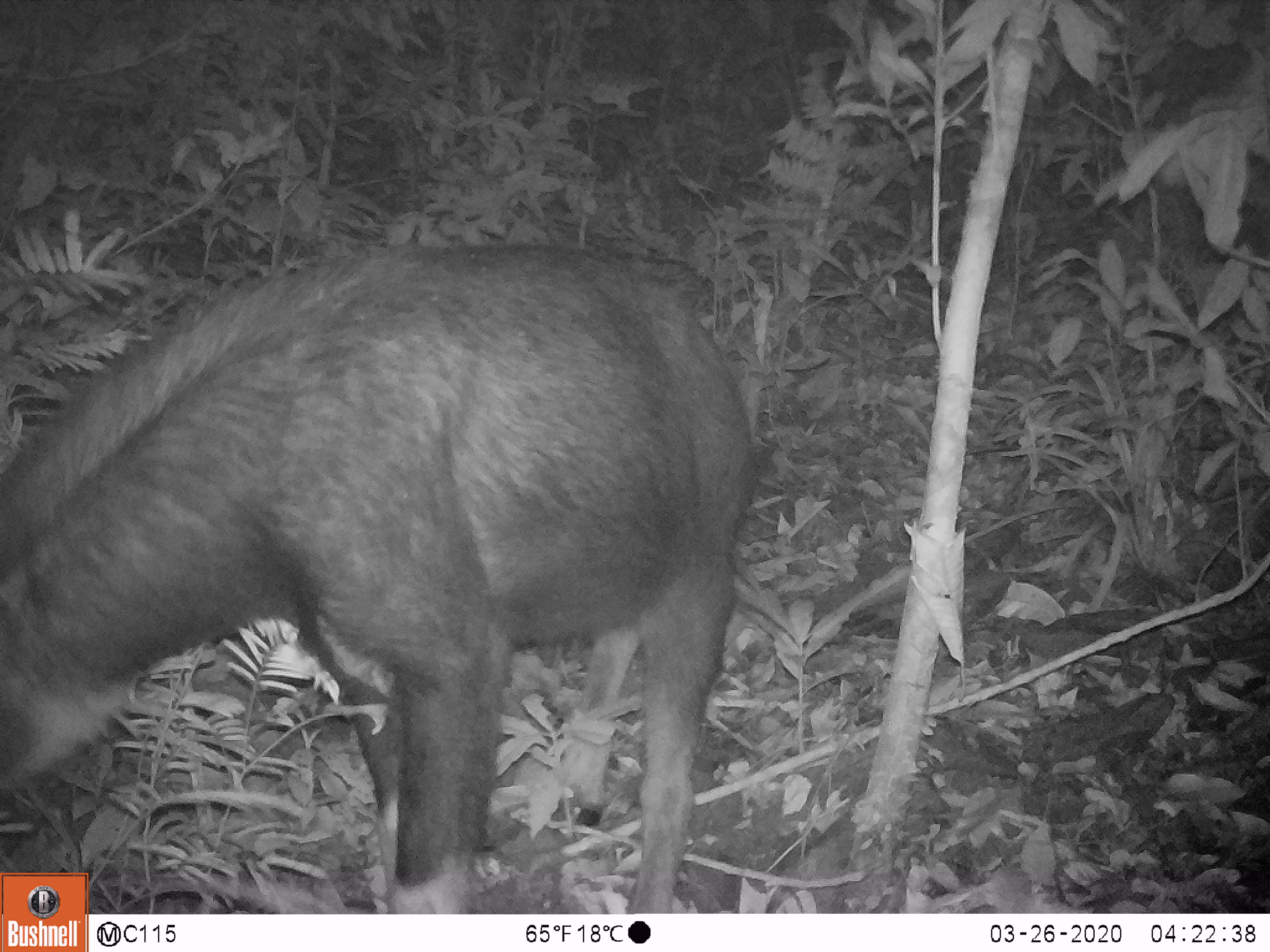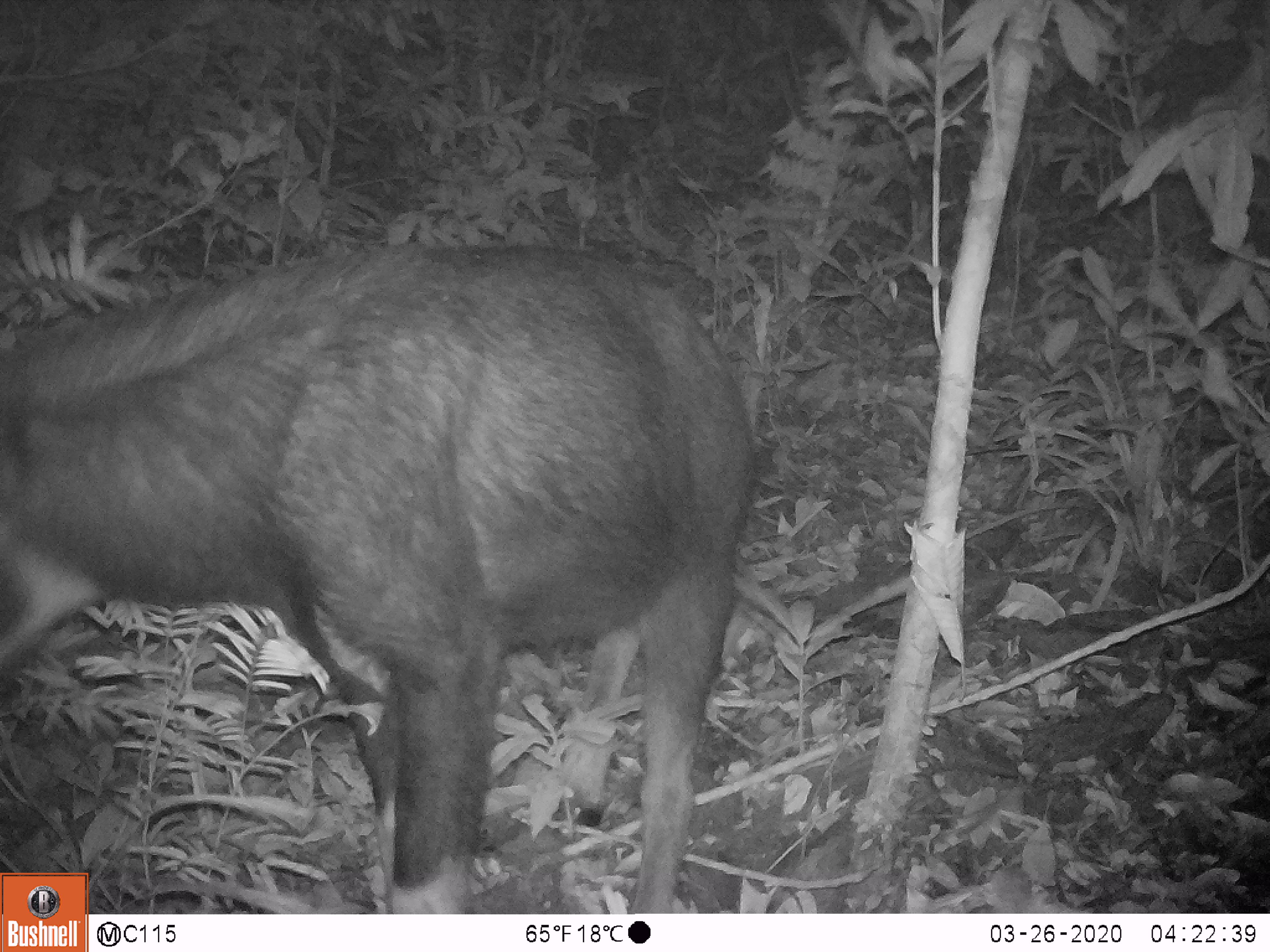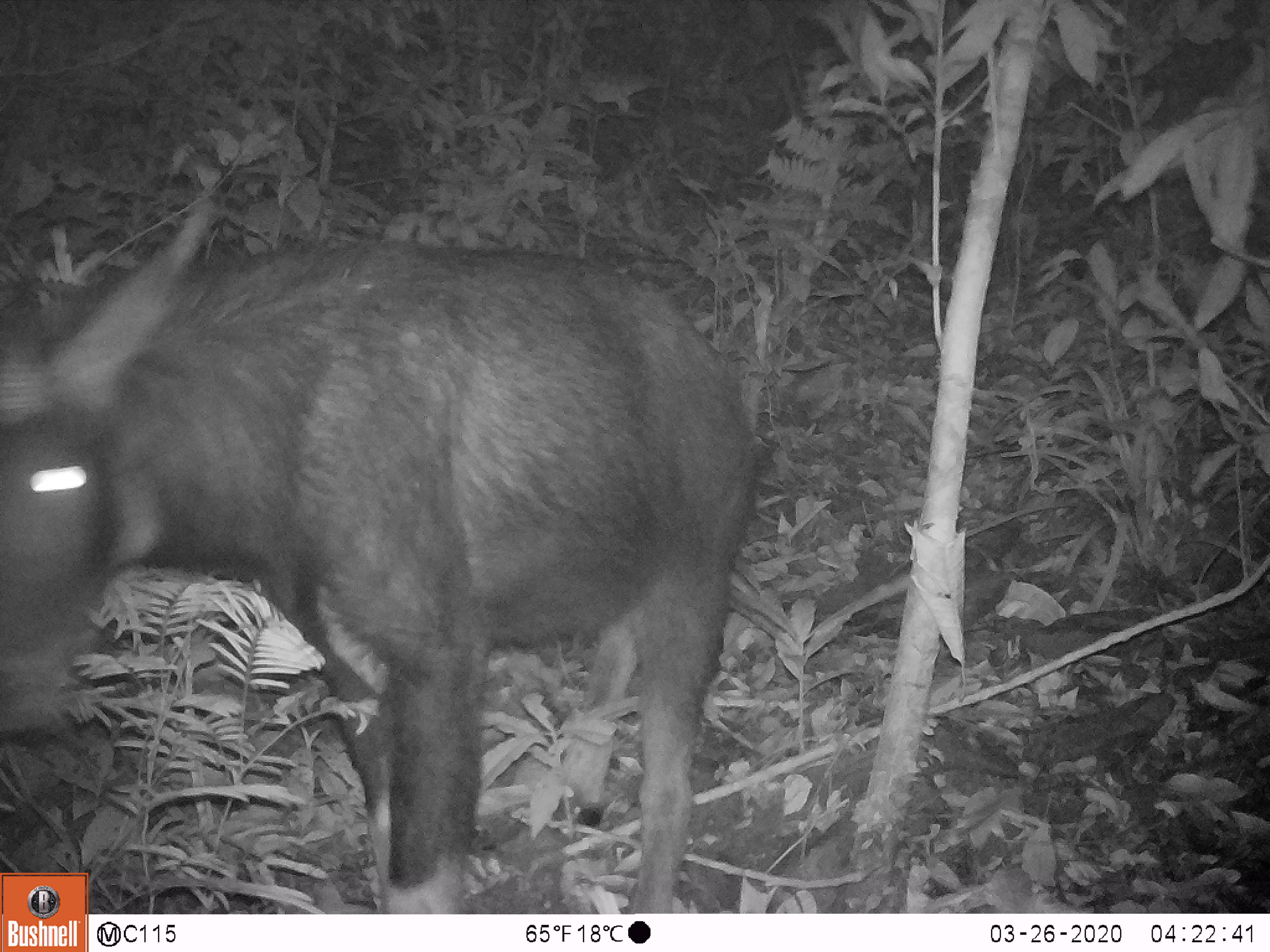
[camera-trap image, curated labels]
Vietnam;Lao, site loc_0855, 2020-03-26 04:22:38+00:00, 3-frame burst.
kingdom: Animalia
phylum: Chordata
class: Mammalia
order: Artiodactyla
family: Bovidae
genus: Capricornis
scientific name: Capricornis sumatraensis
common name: chinese serow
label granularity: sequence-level